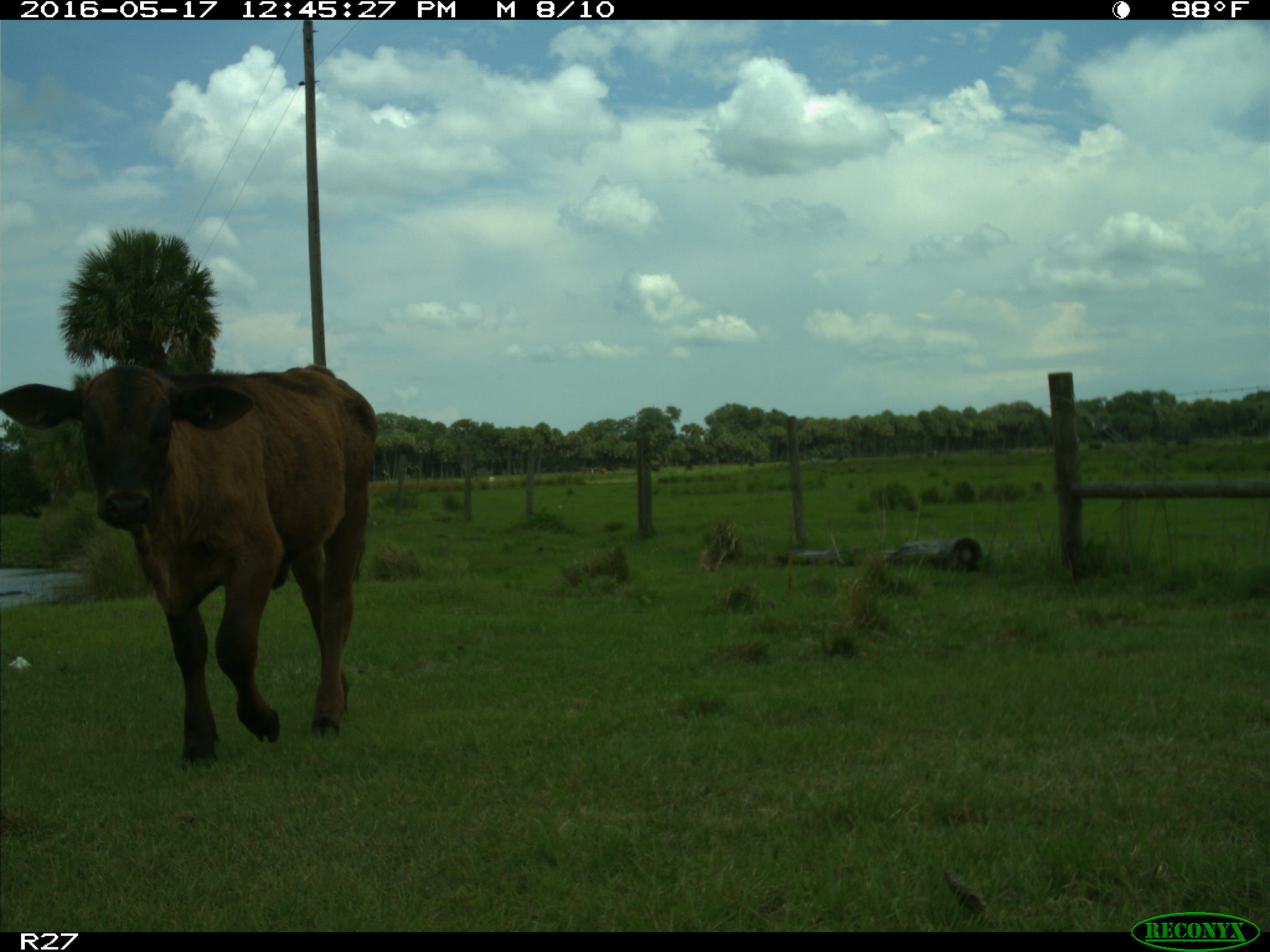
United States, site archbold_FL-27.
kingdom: Animalia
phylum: Chordata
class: Mammalia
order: Artiodactyla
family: Bovidae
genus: Bos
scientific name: Bos taurus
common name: domestic cow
Bos taurus (domestic cow).